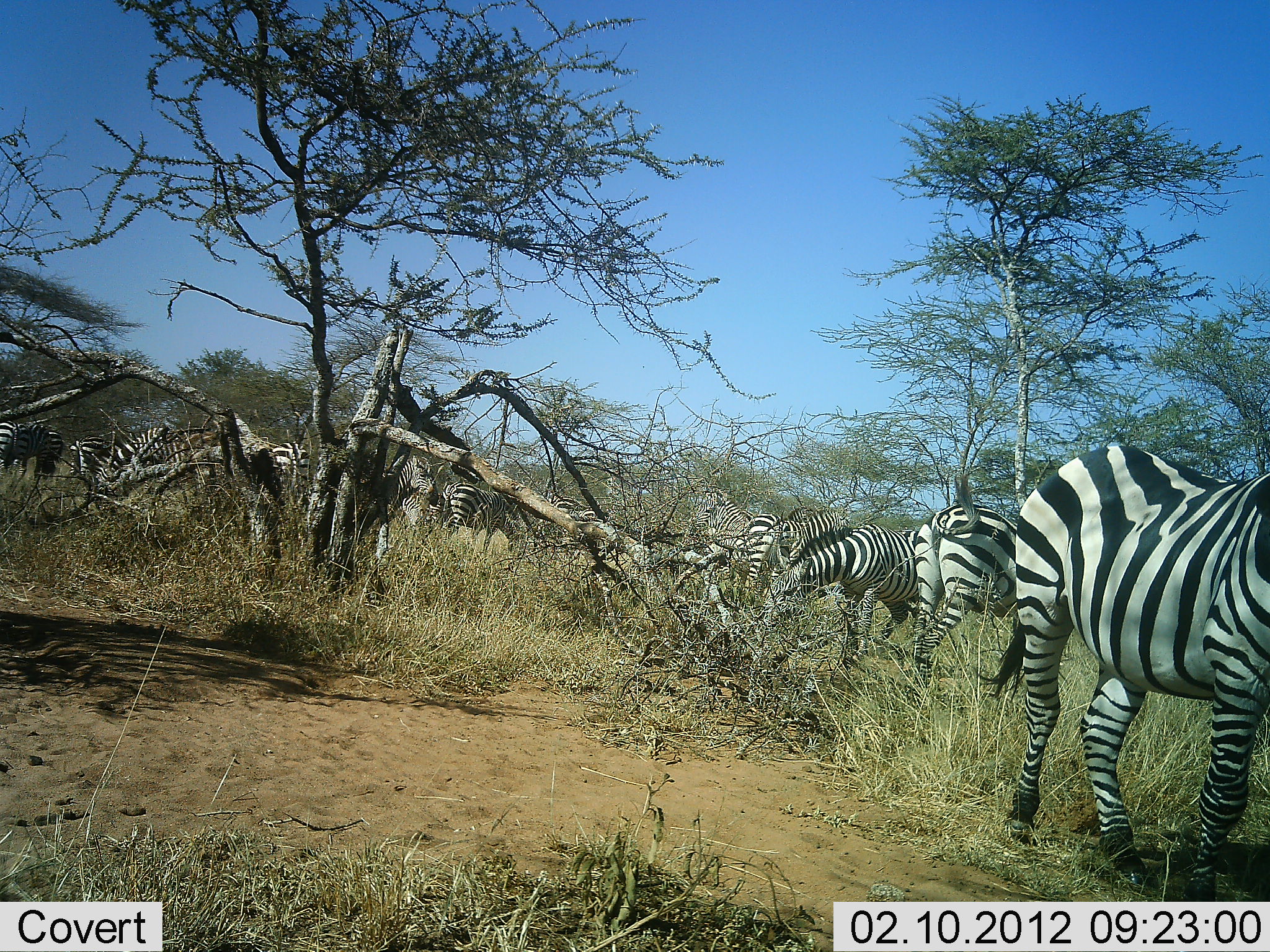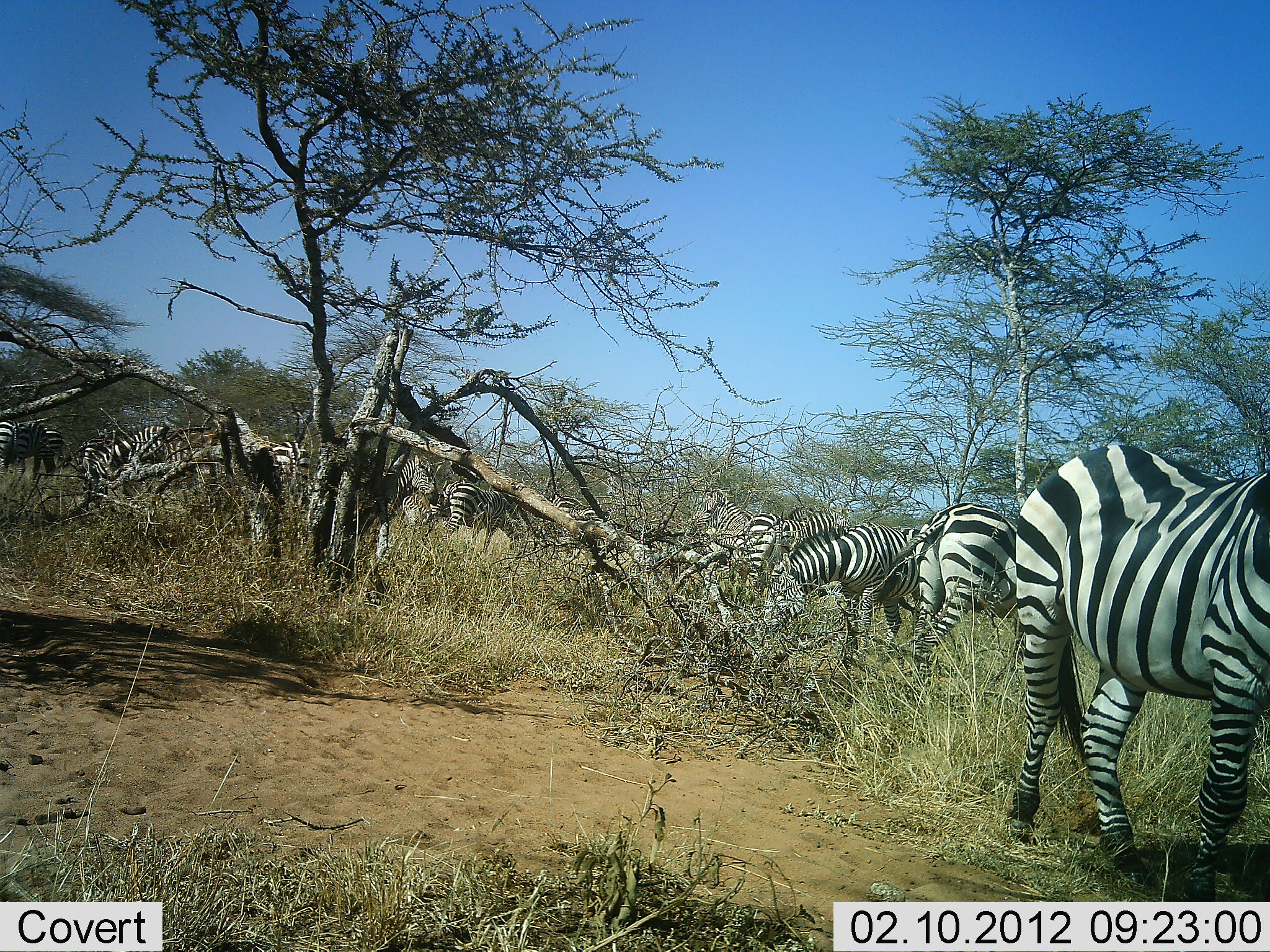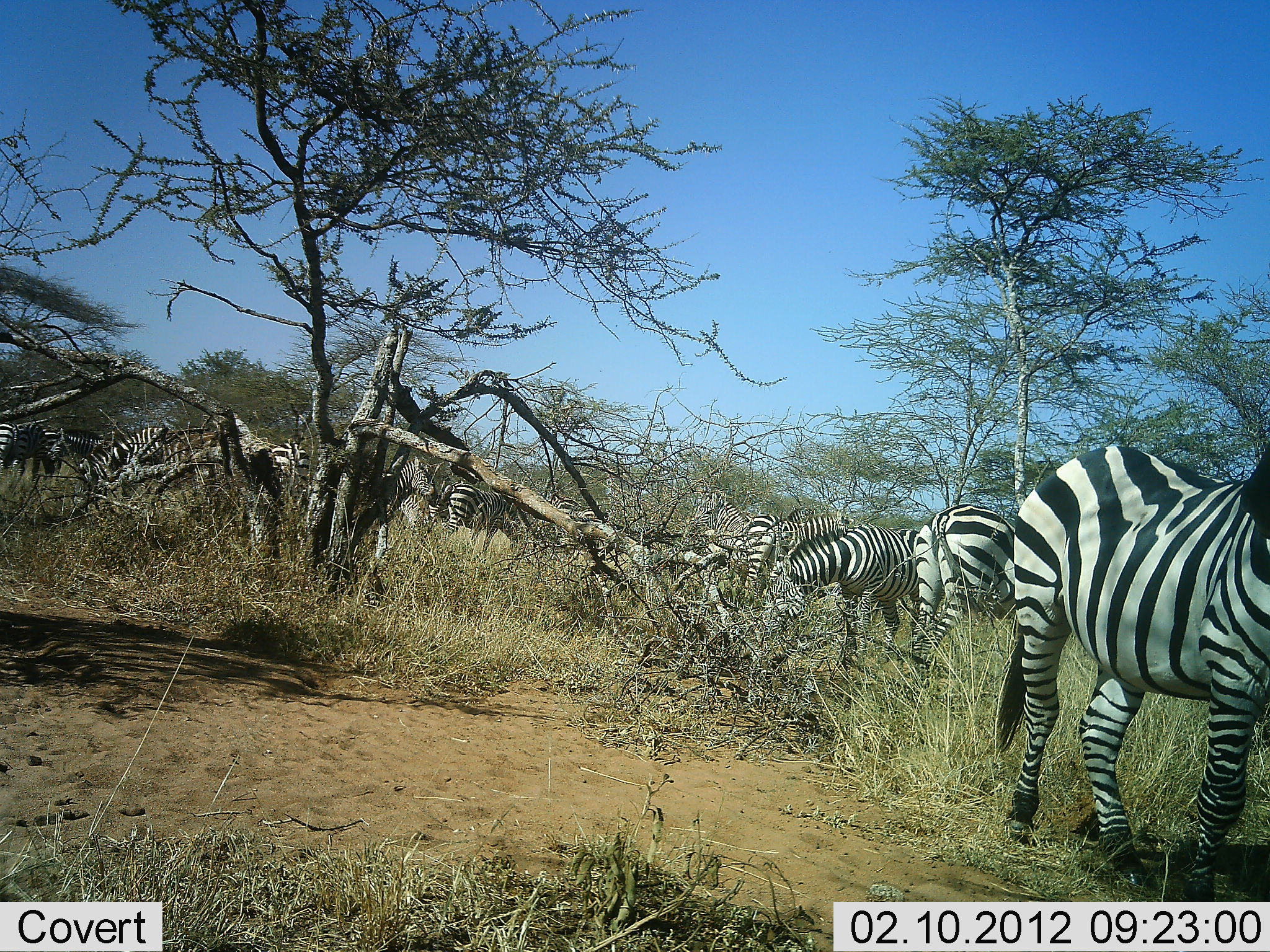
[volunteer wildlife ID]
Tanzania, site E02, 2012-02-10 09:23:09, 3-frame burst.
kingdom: Animalia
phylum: Chordata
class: Mammalia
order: Perissodactyla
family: Equidae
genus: Equus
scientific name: Equus quagga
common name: plains zebra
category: zebra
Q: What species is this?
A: Zebra (plains zebra) (Equus quagga).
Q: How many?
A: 11-50.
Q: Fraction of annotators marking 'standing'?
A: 53%.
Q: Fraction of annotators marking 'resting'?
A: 0%.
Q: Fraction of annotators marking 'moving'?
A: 29%.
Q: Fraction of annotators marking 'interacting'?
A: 0%.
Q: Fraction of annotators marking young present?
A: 0%.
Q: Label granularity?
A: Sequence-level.